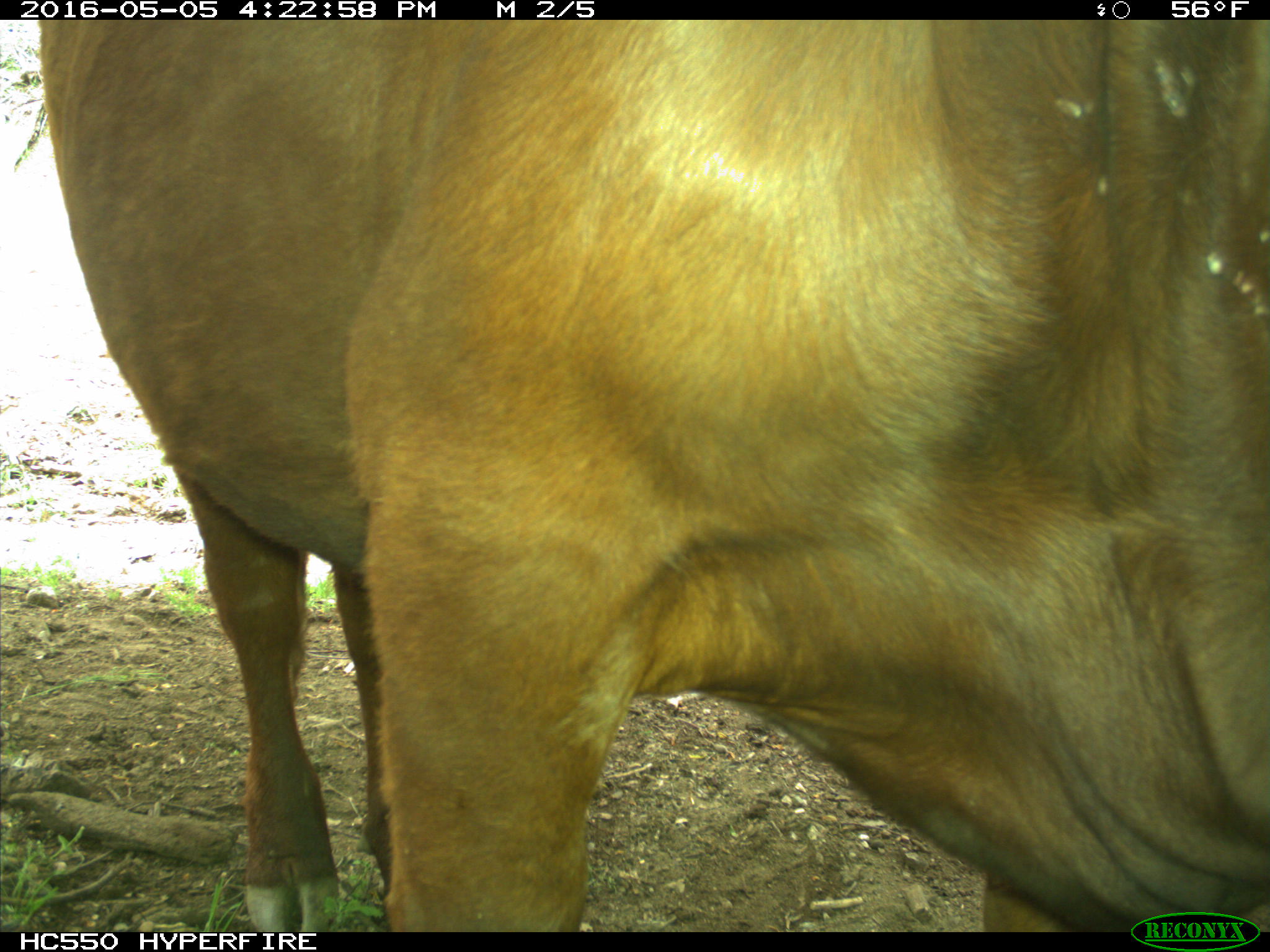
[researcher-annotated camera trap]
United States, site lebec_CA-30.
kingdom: Animalia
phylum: Chordata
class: Mammalia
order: Artiodactyla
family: Bovidae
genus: Bos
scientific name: Bos taurus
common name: domestic cow